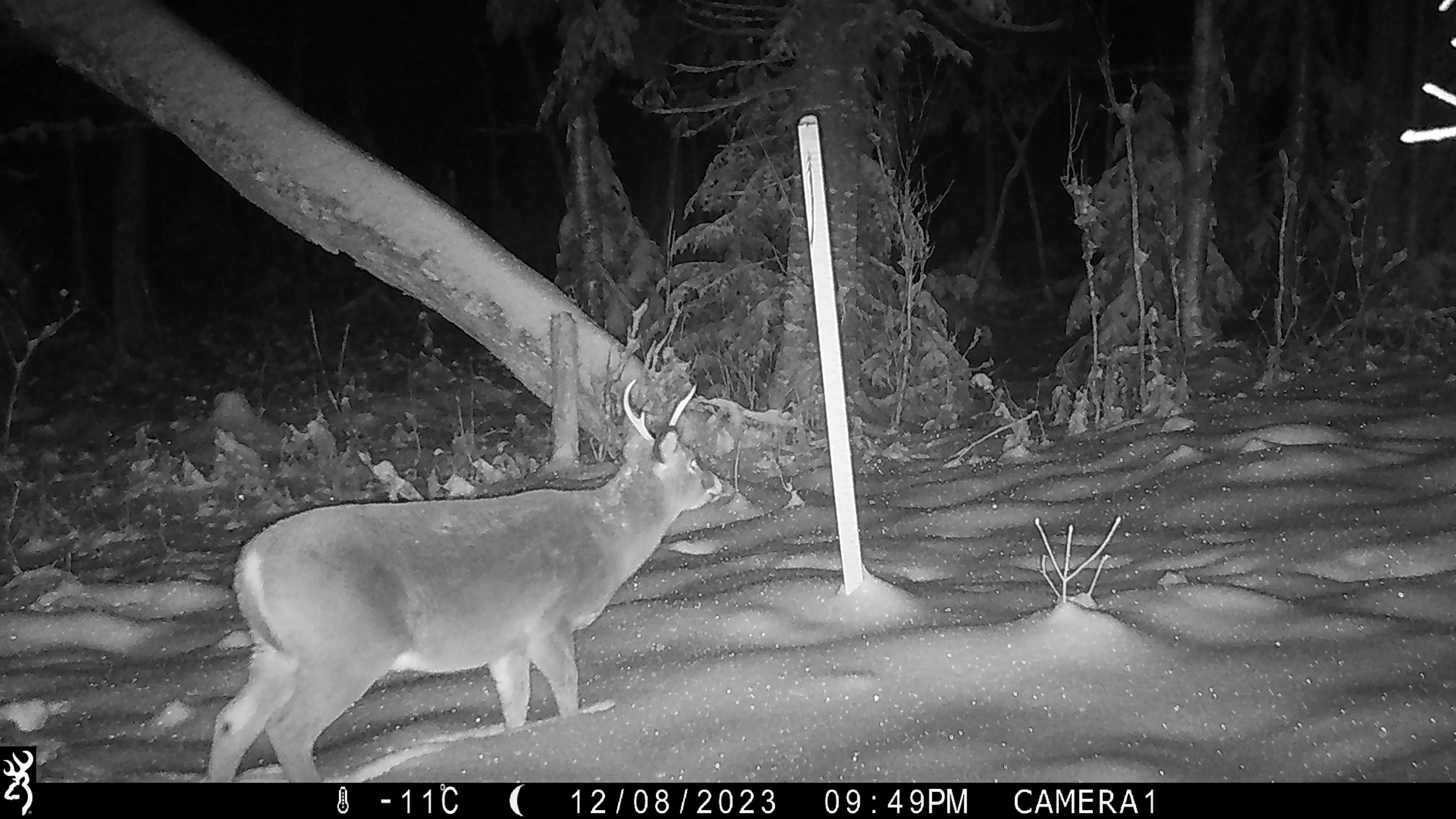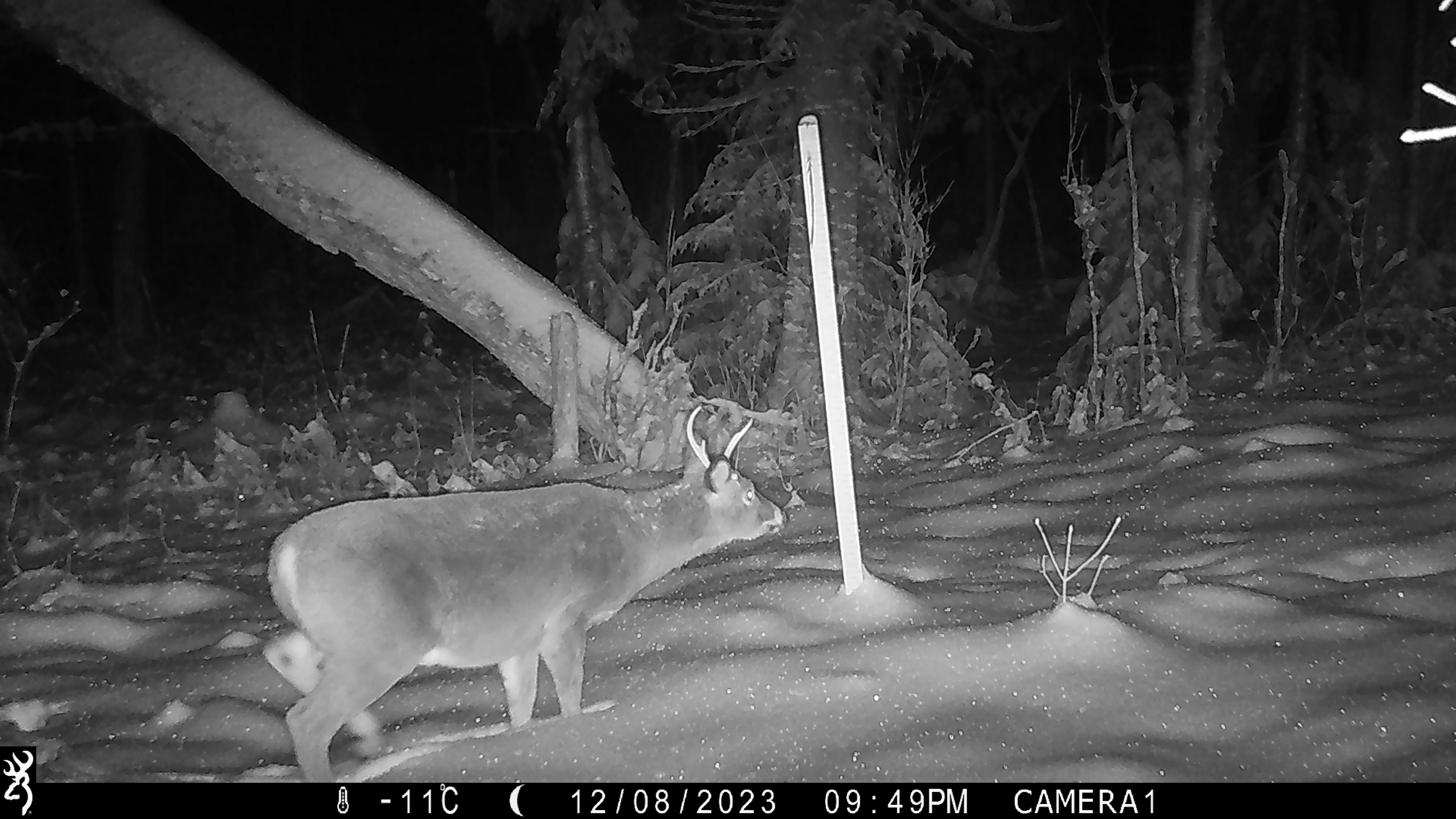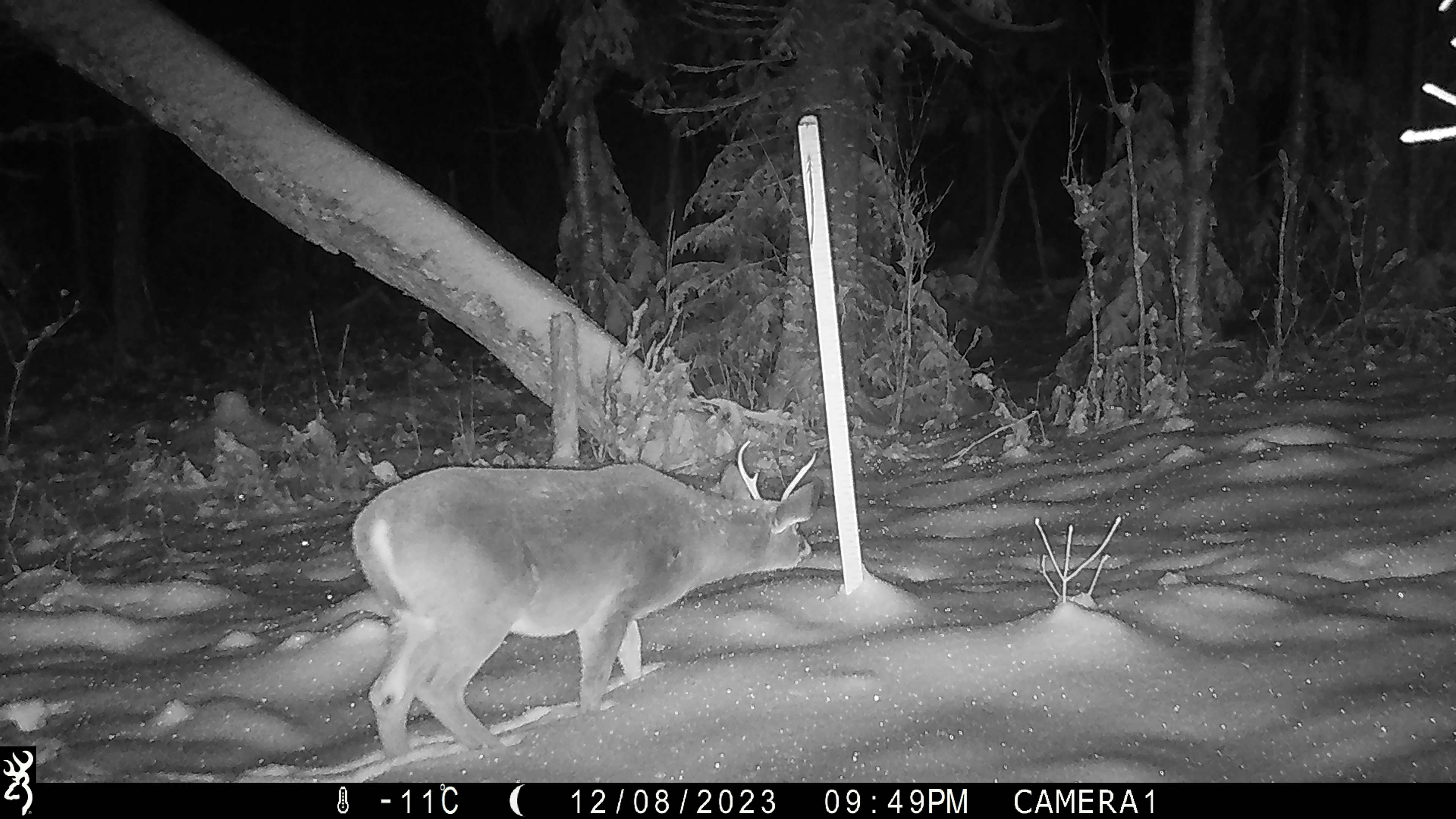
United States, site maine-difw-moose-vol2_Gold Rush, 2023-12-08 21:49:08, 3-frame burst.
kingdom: Animalia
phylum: Chordata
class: Mammalia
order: Artiodactyla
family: Cervidae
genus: Odocoileus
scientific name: Odocoileus virginianus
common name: white-tailed deer